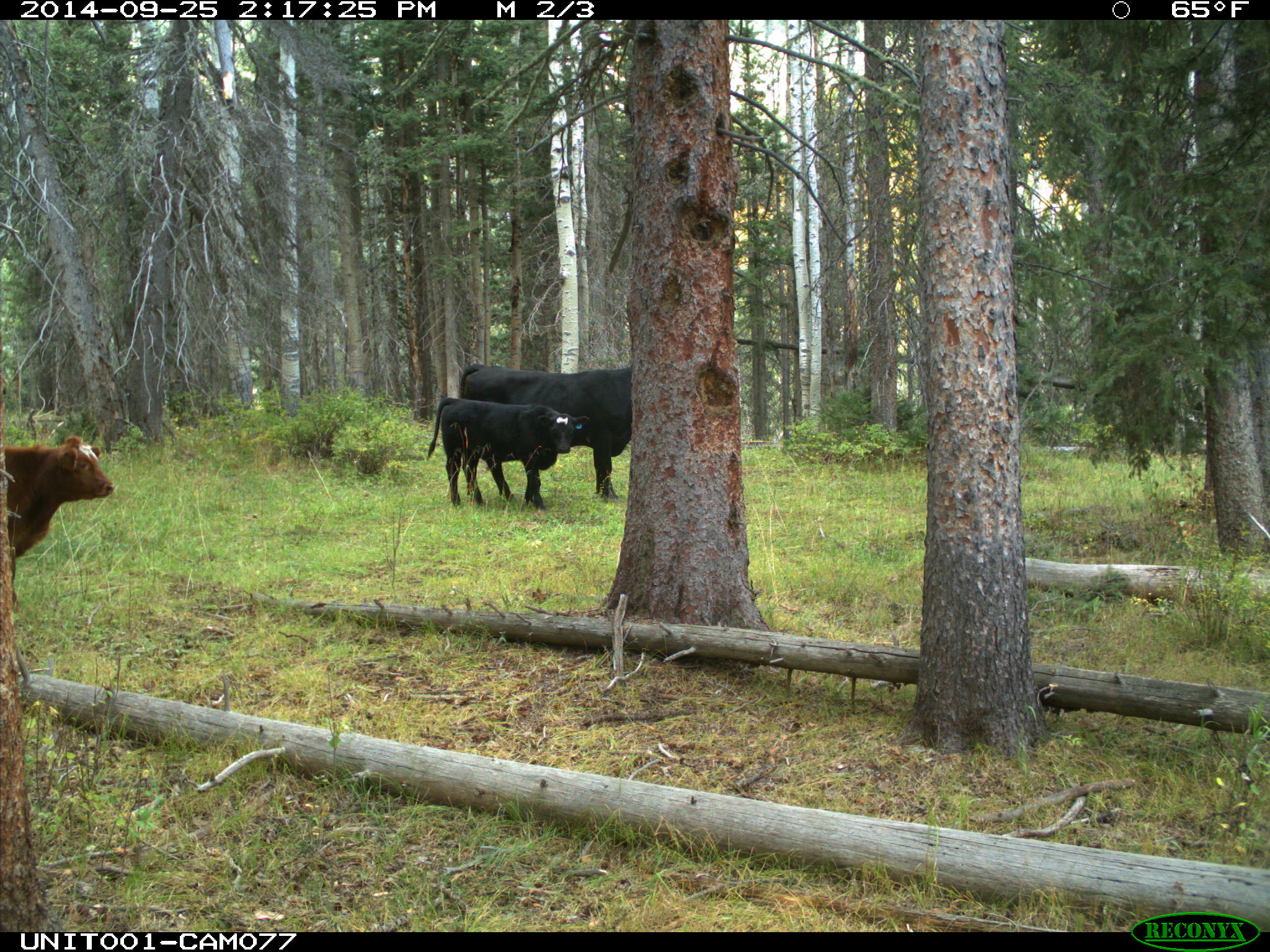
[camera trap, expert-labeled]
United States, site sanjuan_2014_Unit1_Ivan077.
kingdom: Animalia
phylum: Chordata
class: Mammalia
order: Artiodactyla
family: Bovidae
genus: Bos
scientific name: Bos taurus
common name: domestic cow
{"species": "Bos taurus (domestic cow)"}